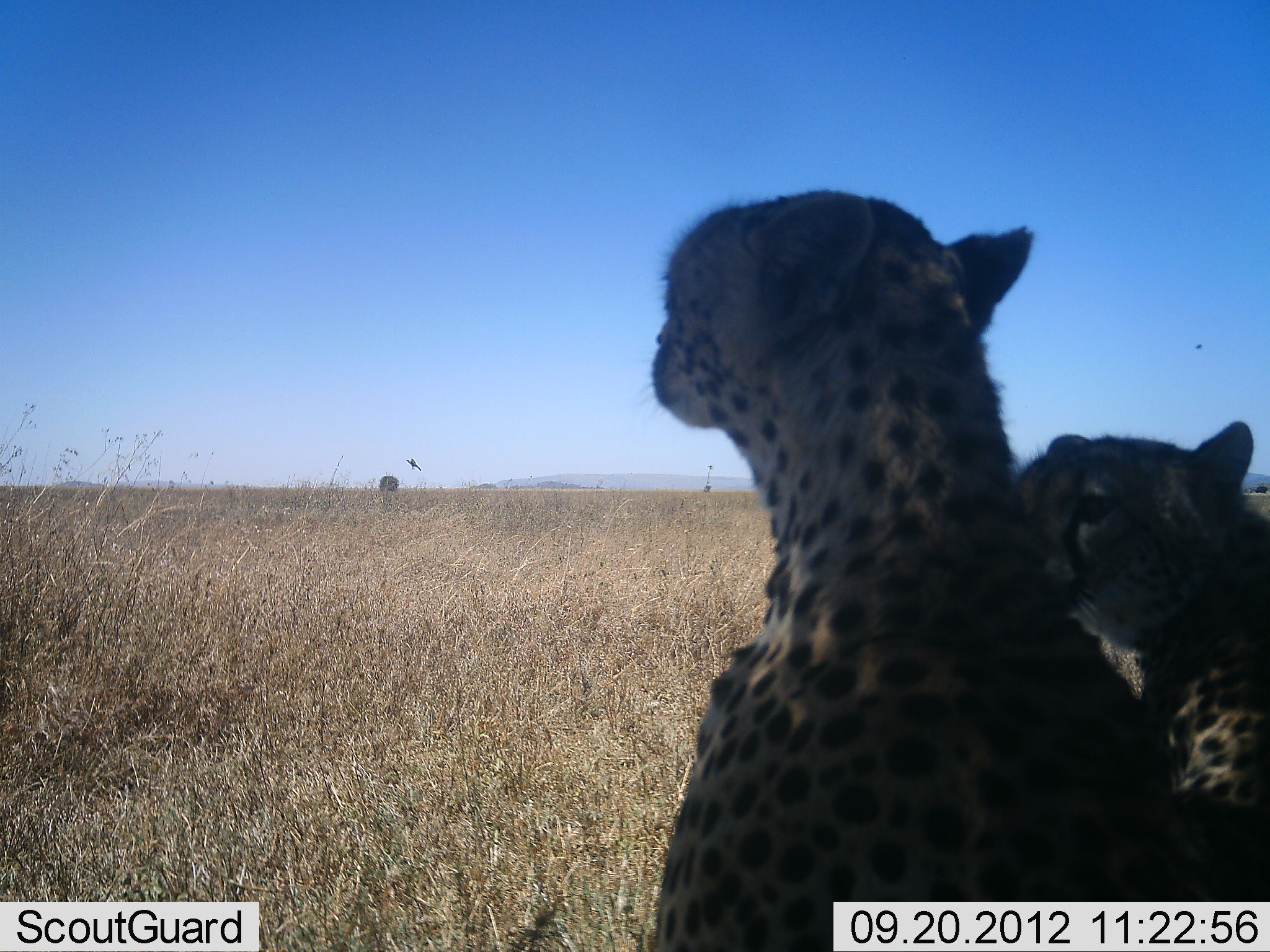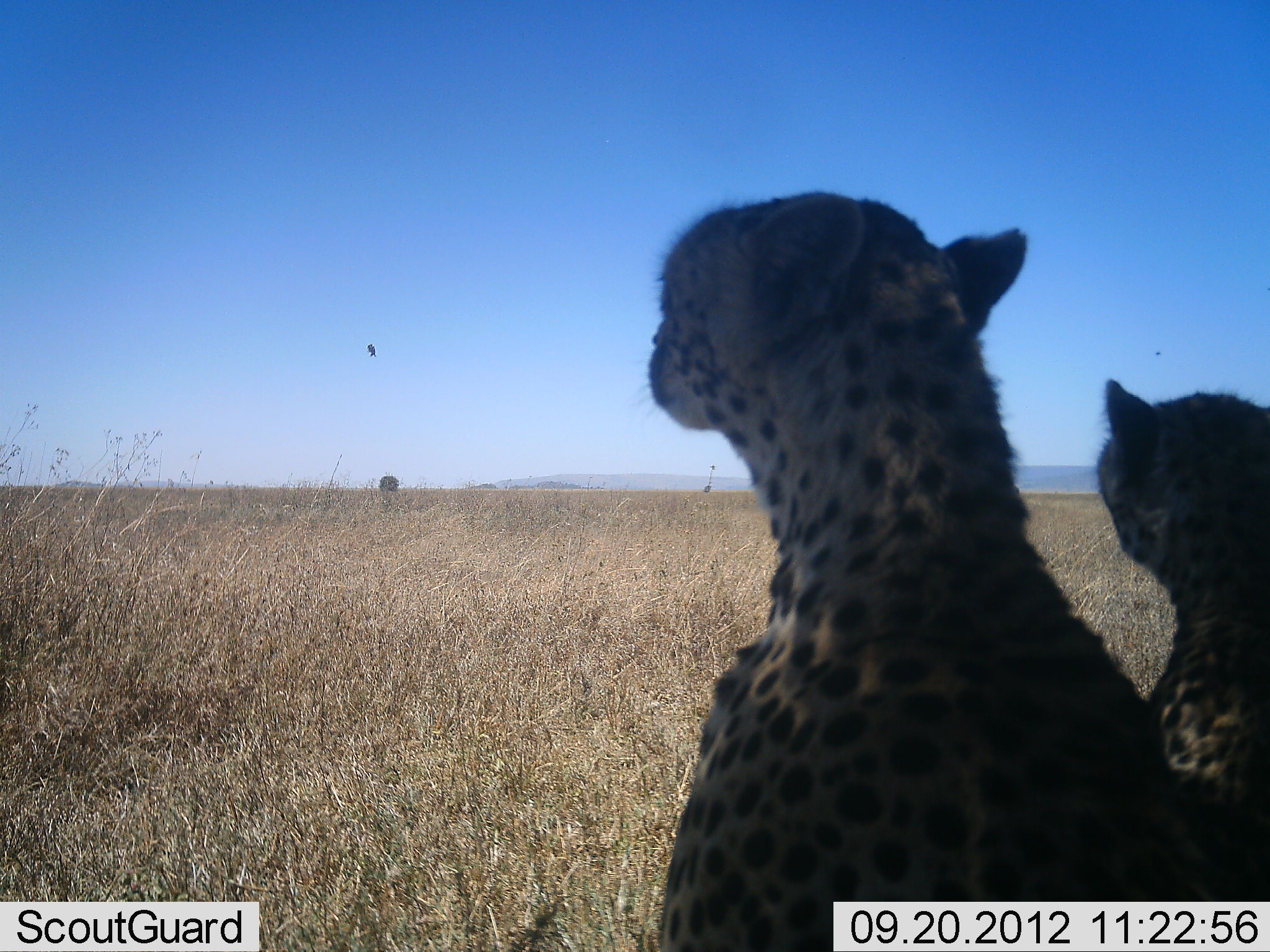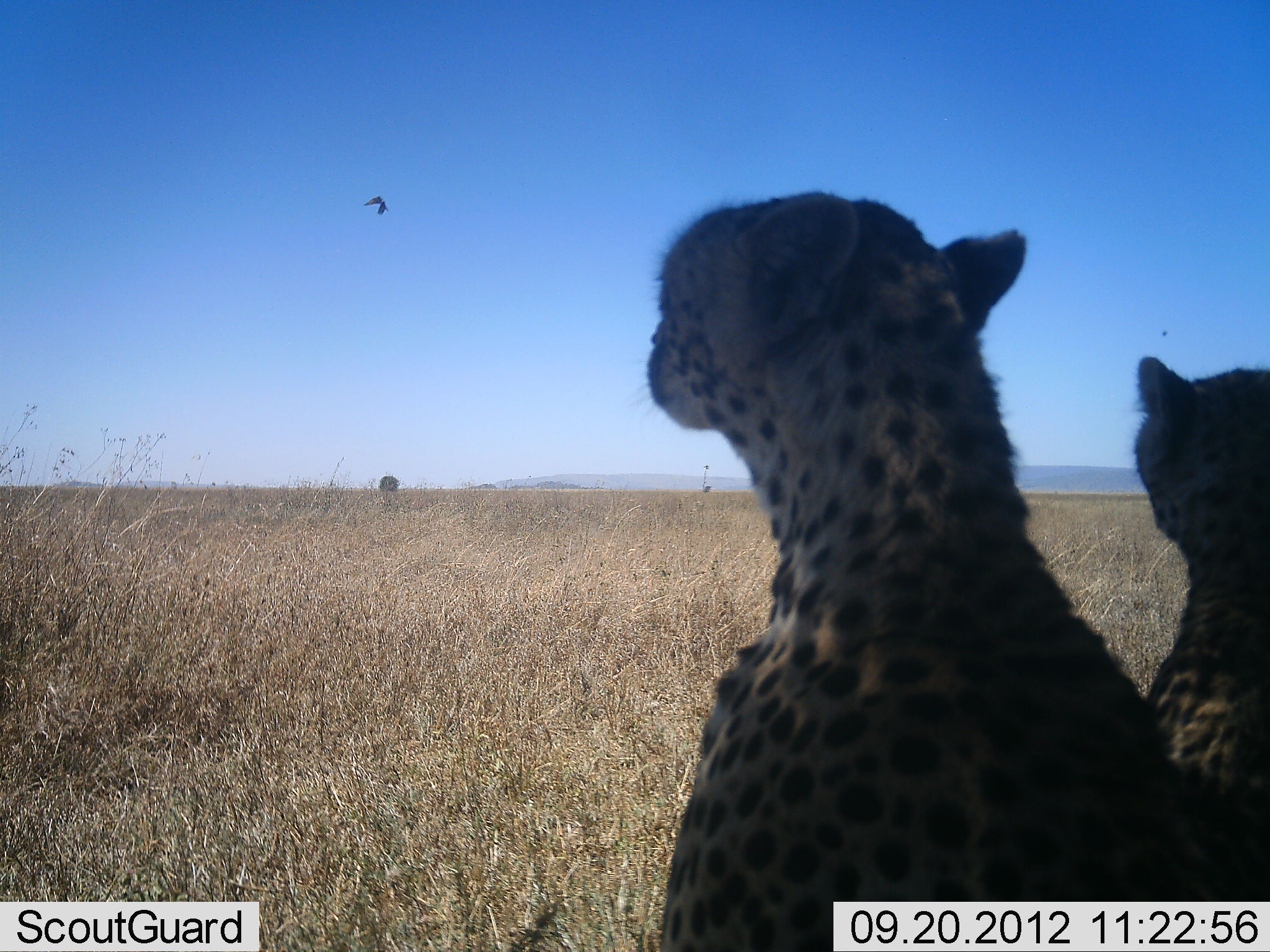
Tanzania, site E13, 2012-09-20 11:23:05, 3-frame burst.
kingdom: Animalia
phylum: Chordata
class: Mammalia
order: Carnivora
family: Felidae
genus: Acinonyx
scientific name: Acinonyx jubatus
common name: cheetah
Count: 2.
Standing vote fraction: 18%.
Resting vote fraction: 82%.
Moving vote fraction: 0%.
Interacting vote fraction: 6%.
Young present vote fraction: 24%.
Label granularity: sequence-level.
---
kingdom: Animalia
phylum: Chordata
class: Aves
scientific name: Aves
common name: bird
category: otherbird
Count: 1.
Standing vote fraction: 0%.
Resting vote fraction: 0%.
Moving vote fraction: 100%.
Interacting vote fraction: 0%.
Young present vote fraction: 0%.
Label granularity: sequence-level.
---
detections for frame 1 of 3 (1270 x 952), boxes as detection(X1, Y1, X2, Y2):
animal: detection(649, 190, 1167, 952); detection(1015, 420, 1270, 952)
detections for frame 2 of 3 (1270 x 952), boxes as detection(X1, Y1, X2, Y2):
animal: detection(647, 192, 1226, 952); detection(1093, 379, 1270, 952)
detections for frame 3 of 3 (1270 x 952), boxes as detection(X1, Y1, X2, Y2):
animal: detection(639, 188, 1270, 952); detection(1129, 355, 1270, 952)